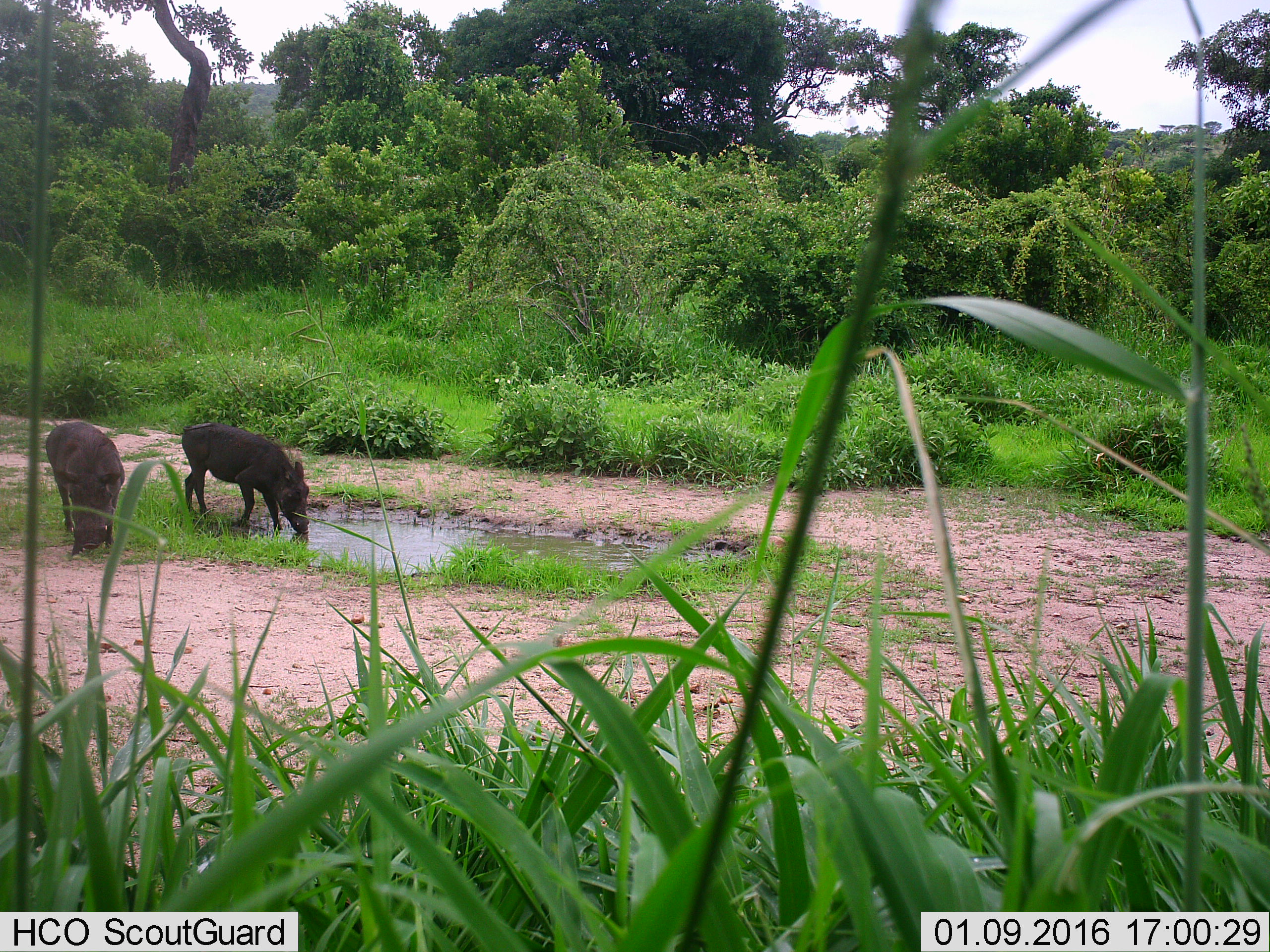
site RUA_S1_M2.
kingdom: Animalia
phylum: Chordata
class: Mammalia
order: Artiodactyla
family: Suidae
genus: Phacochoerus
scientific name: Phacochoerus africanus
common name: warthog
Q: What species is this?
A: Warthog (Phacochoerus africanus).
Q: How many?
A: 2.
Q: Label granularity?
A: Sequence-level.